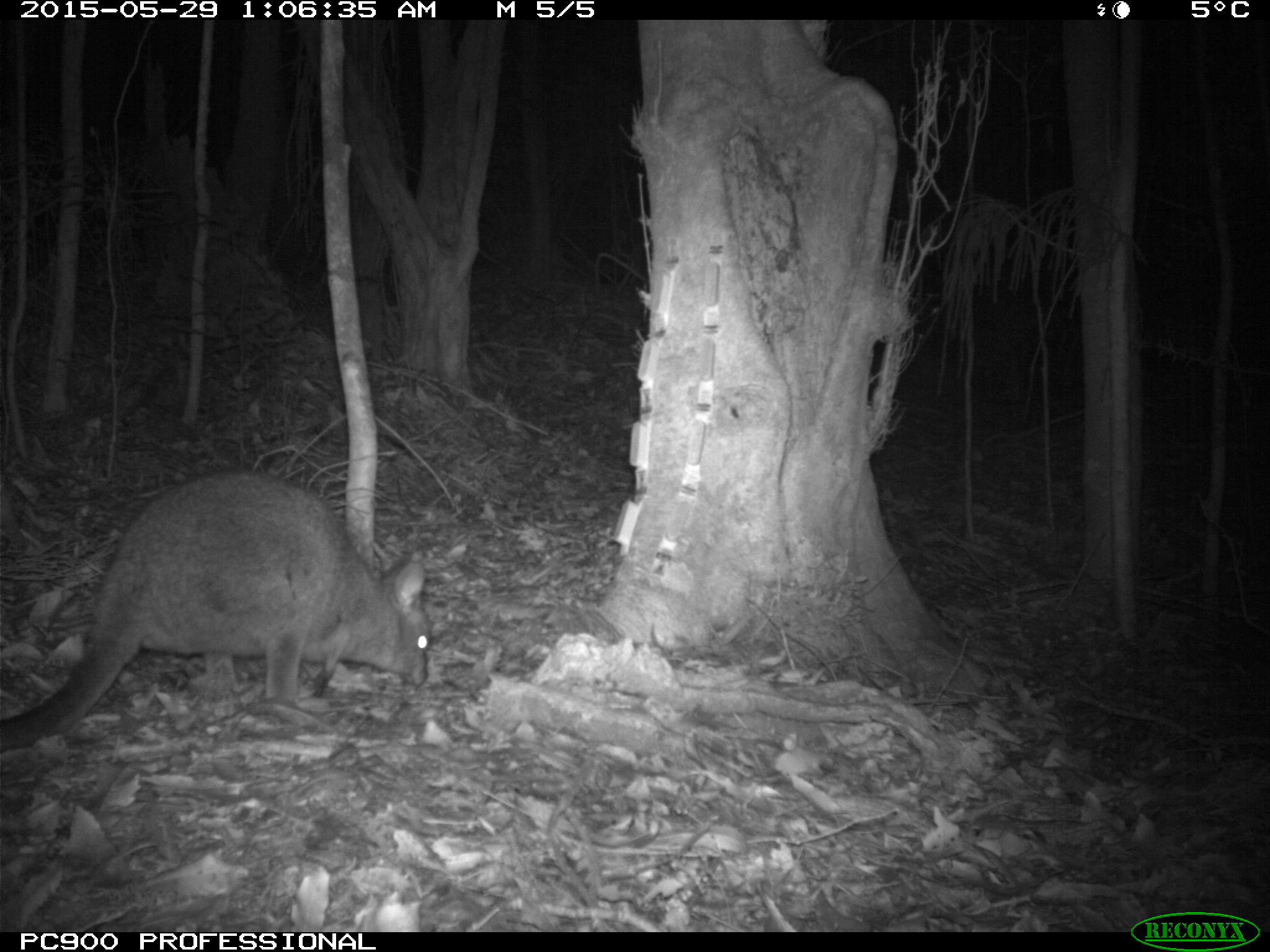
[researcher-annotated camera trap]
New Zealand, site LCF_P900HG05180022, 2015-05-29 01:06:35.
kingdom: Animalia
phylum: Chordata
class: Mammalia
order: Diprotodontia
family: Macropodidae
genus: Notamacropus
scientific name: Notamacropus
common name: wallaby